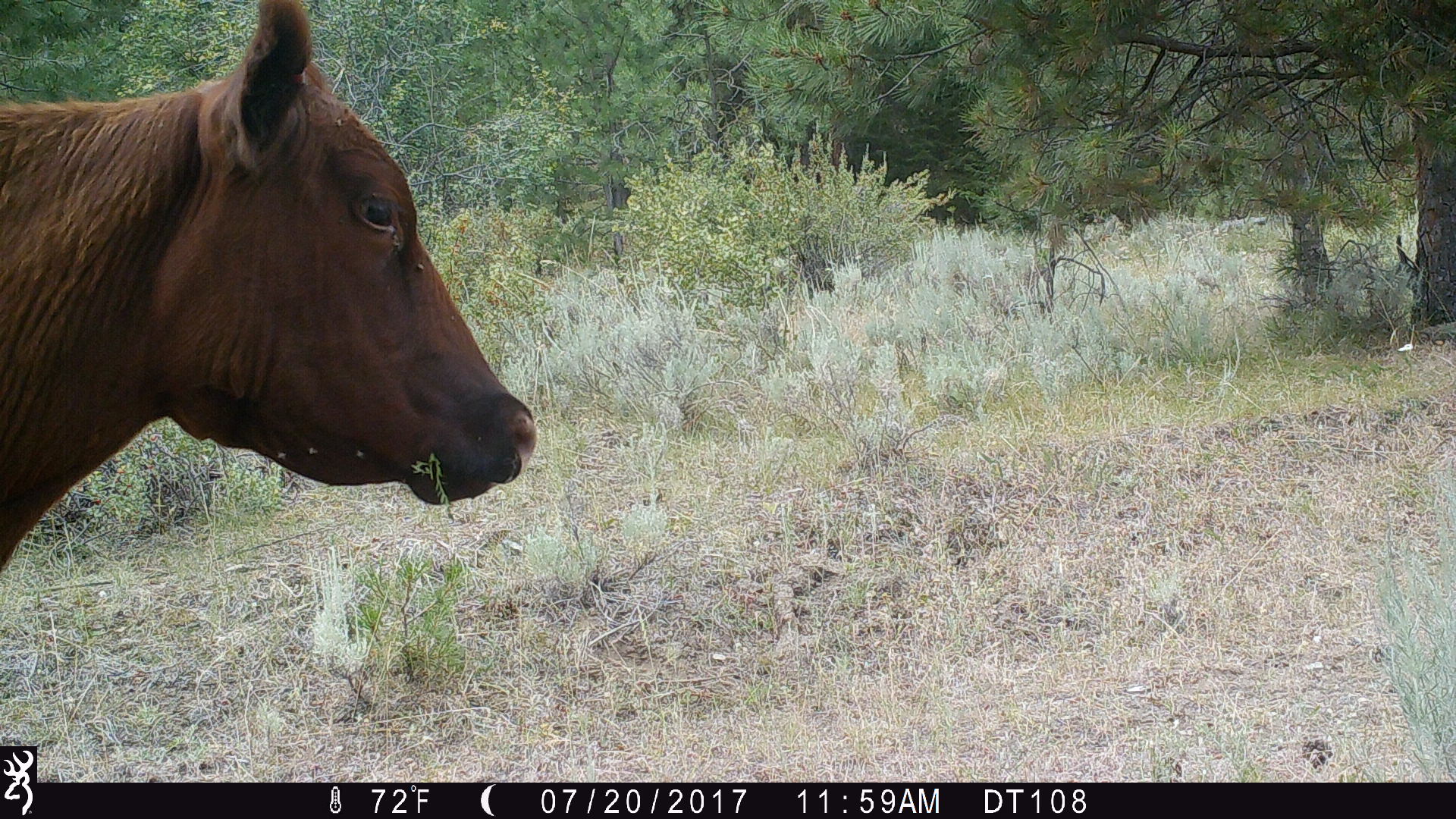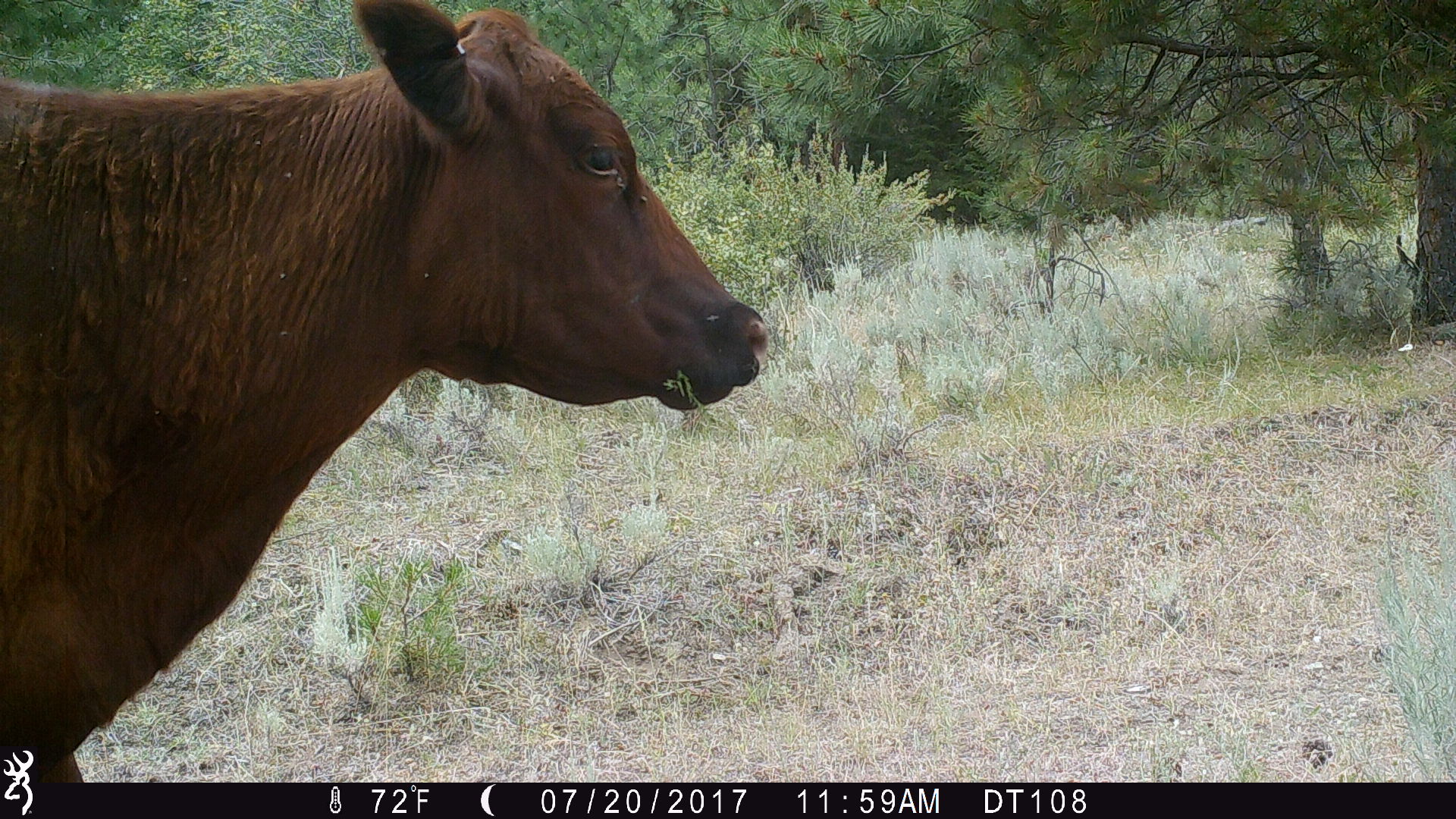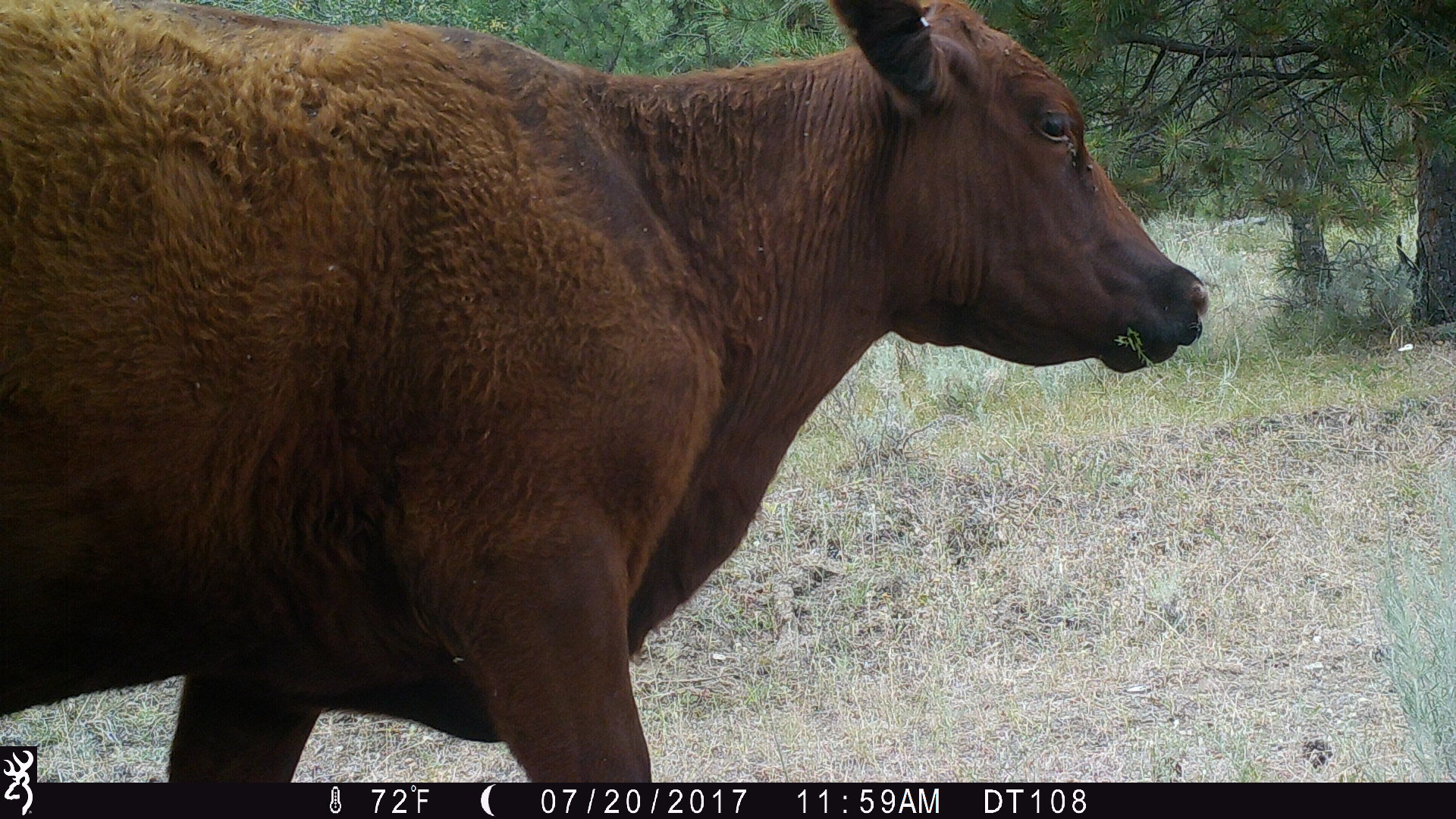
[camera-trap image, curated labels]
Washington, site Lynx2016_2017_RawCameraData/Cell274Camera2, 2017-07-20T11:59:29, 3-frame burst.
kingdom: Animalia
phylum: Chordata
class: Mammalia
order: Artiodactyla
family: Bovidae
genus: Bos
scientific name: Bos taurus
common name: domestic cattle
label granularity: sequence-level